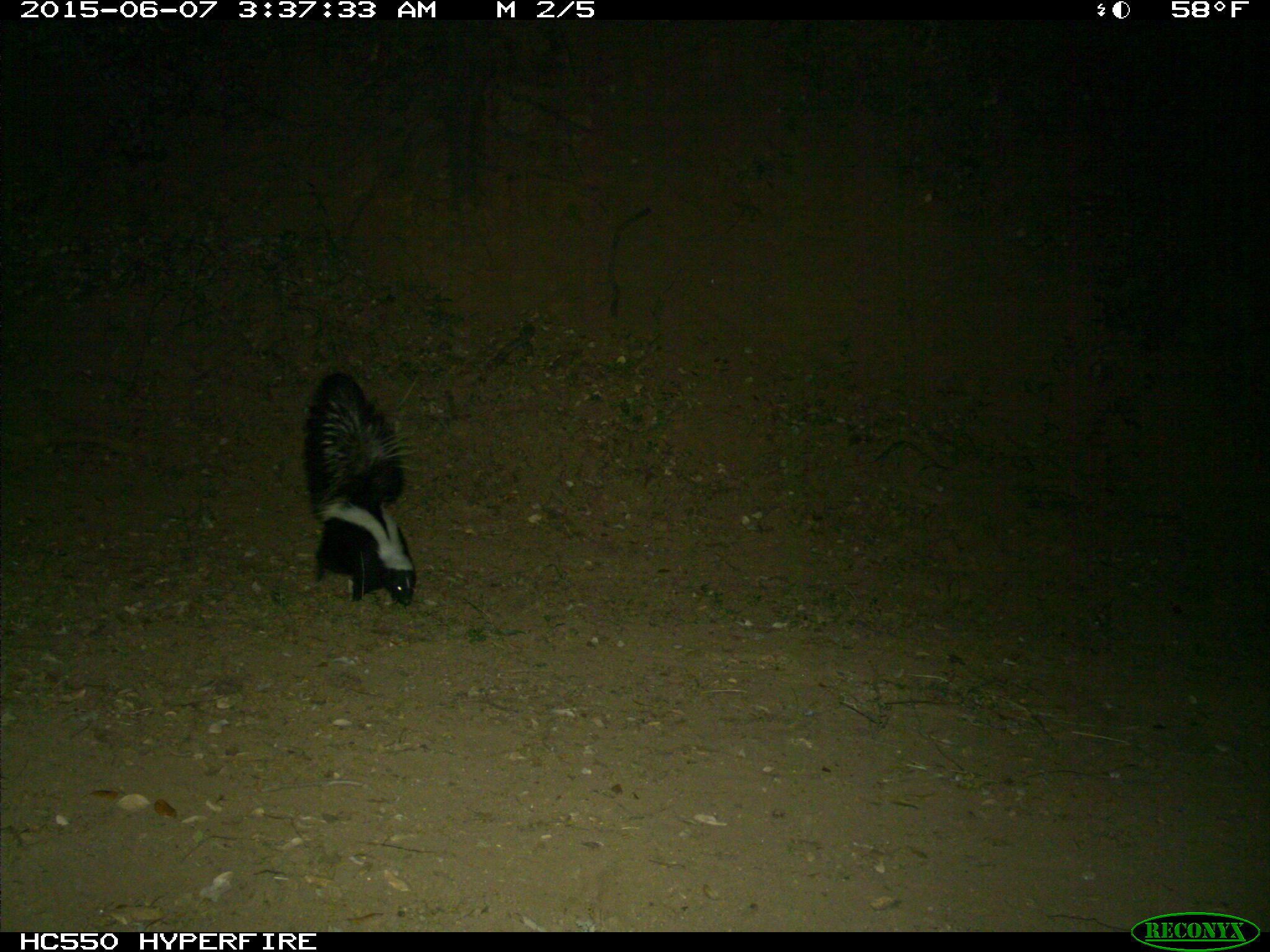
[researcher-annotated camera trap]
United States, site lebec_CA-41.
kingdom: Animalia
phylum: Chordata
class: Mammalia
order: Carnivora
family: Mephitidae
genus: Mephitis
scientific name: Mephitis mephitis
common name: striped skunk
Mephitis mephitis (striped skunk).